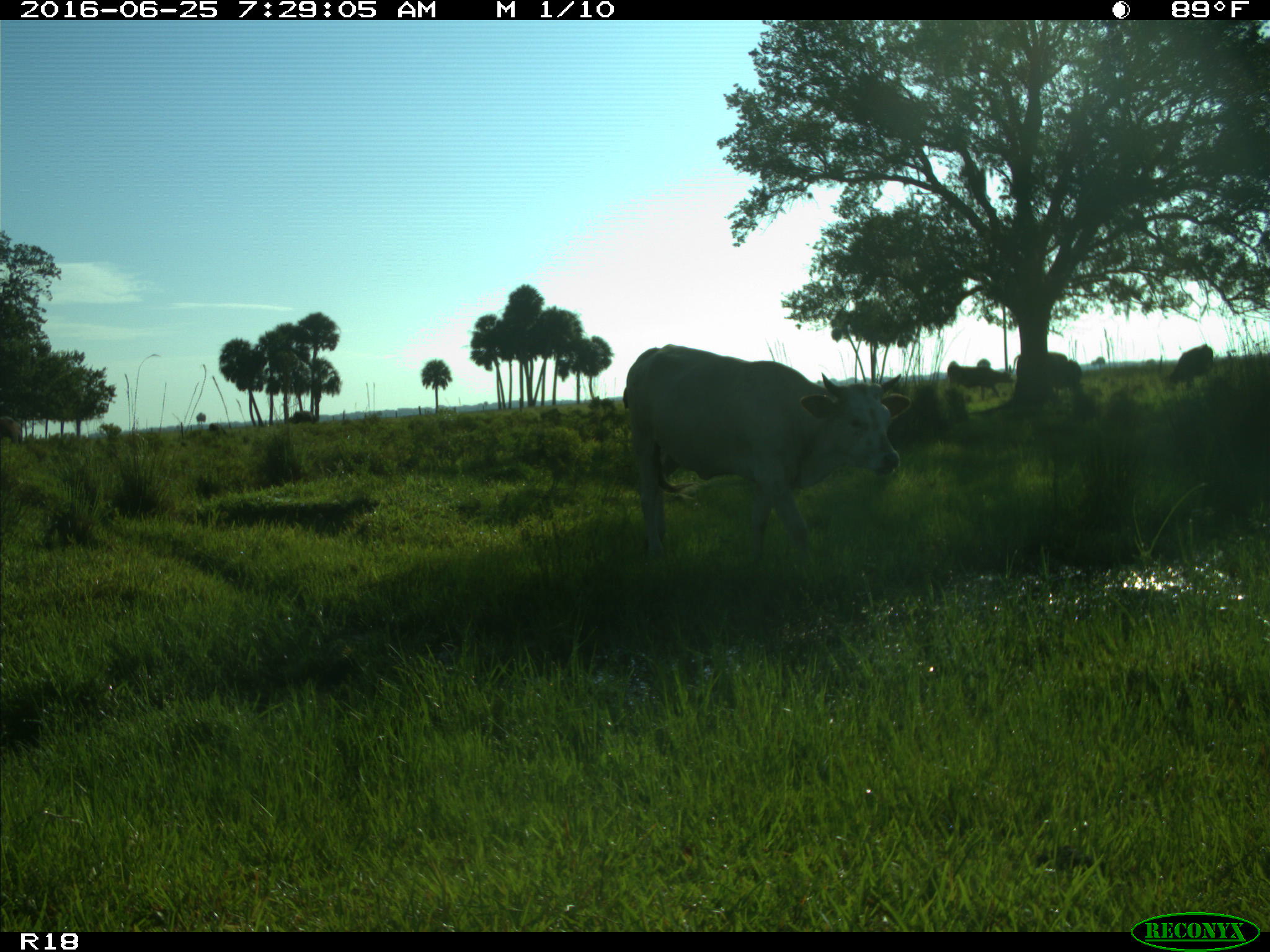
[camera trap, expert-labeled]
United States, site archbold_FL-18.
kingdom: Animalia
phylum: Chordata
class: Mammalia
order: Artiodactyla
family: Bovidae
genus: Bos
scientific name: Bos taurus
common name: domestic cow